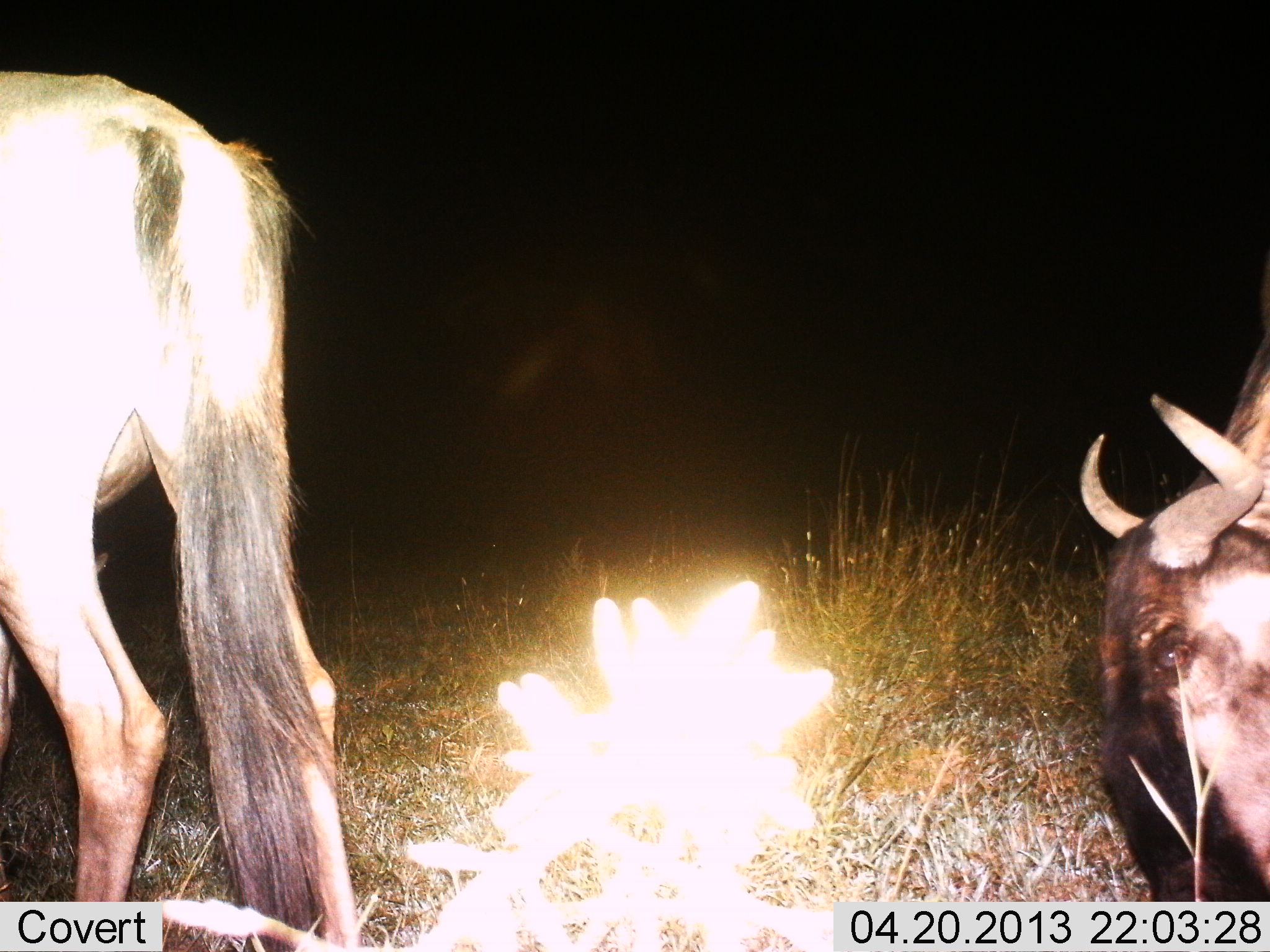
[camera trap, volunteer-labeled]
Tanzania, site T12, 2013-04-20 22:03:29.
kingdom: Animalia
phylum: Chordata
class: Mammalia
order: Artiodactyla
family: Bovidae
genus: Connochaetes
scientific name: Connochaetes taurinus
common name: blue wildebeest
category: wildebeest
Wildebeest (blue wildebeest) (Connochaetes taurinus), count 2. Behavior (volunteer vote fractions): standing 53%, resting 5%, moving 37%, interacting 0%. Young present (vote fraction): 0%. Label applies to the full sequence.